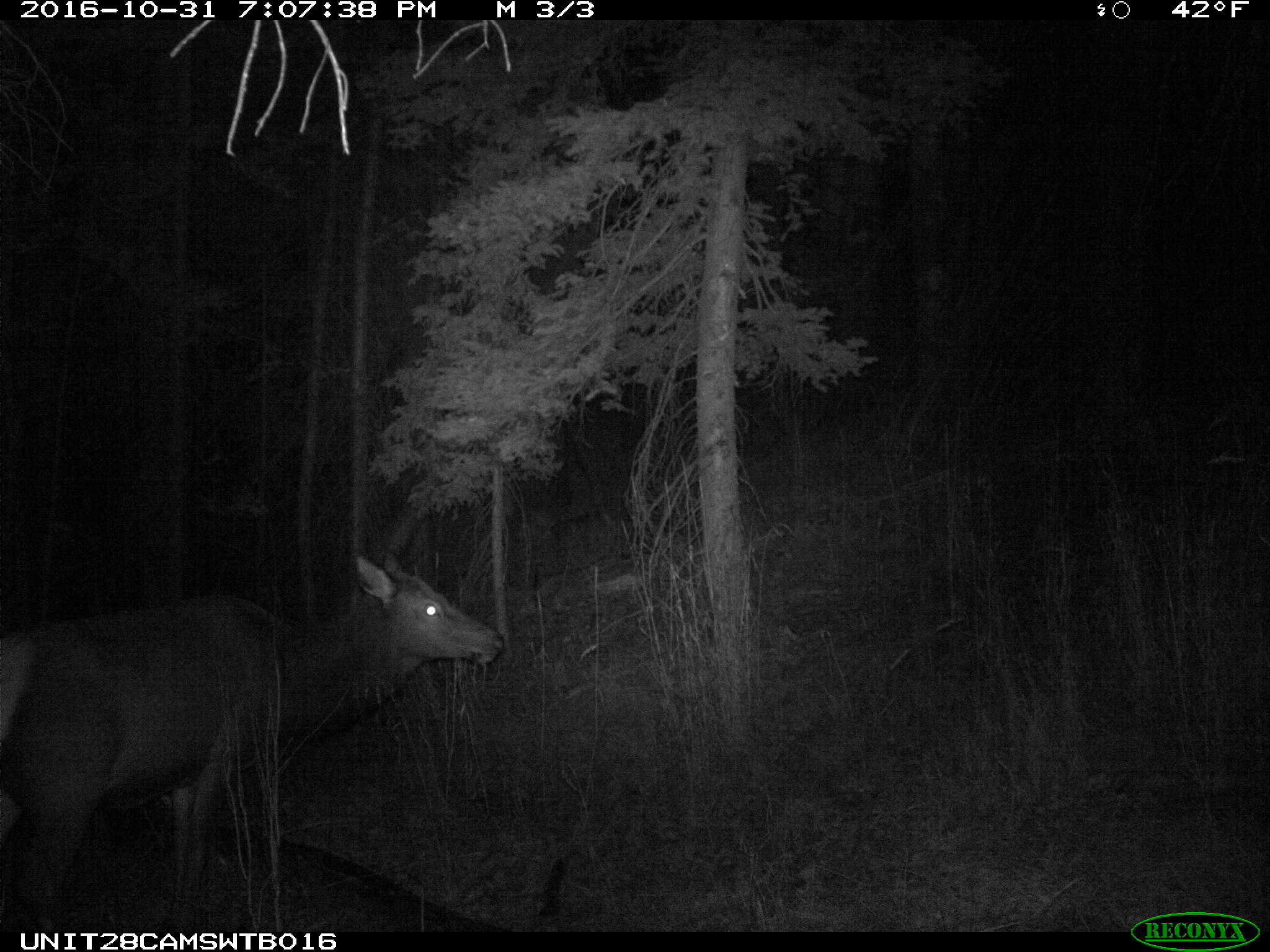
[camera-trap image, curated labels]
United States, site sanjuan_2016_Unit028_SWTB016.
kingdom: Animalia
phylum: Chordata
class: Mammalia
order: Artiodactyla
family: Cervidae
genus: Cervus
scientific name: Cervus elaphus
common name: red deer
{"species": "Cervus elaphus (red deer)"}